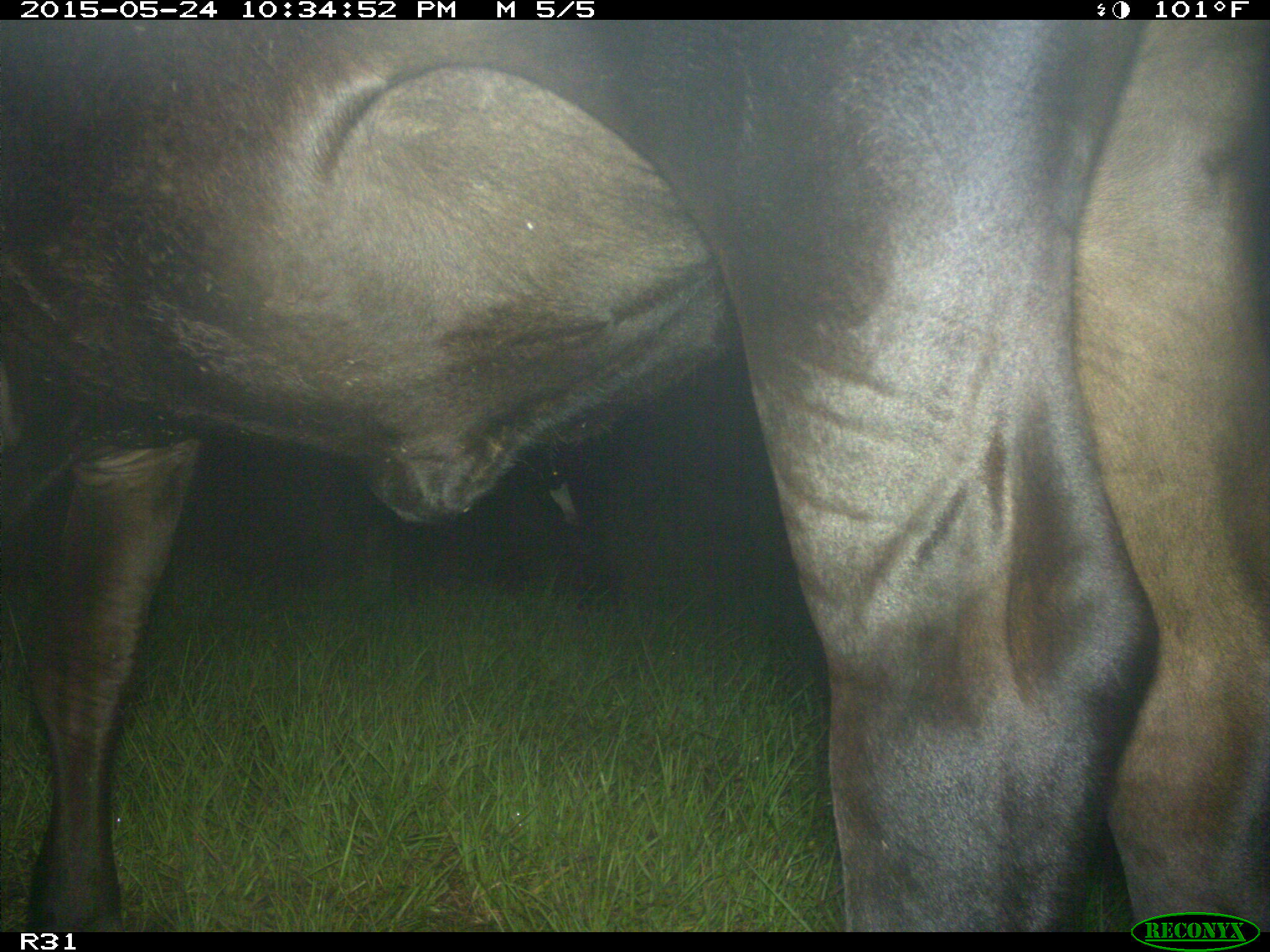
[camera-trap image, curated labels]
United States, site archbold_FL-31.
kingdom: Animalia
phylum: Chordata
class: Mammalia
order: Artiodactyla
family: Bovidae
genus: Bos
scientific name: Bos taurus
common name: domestic cow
Bos taurus (domestic cow).